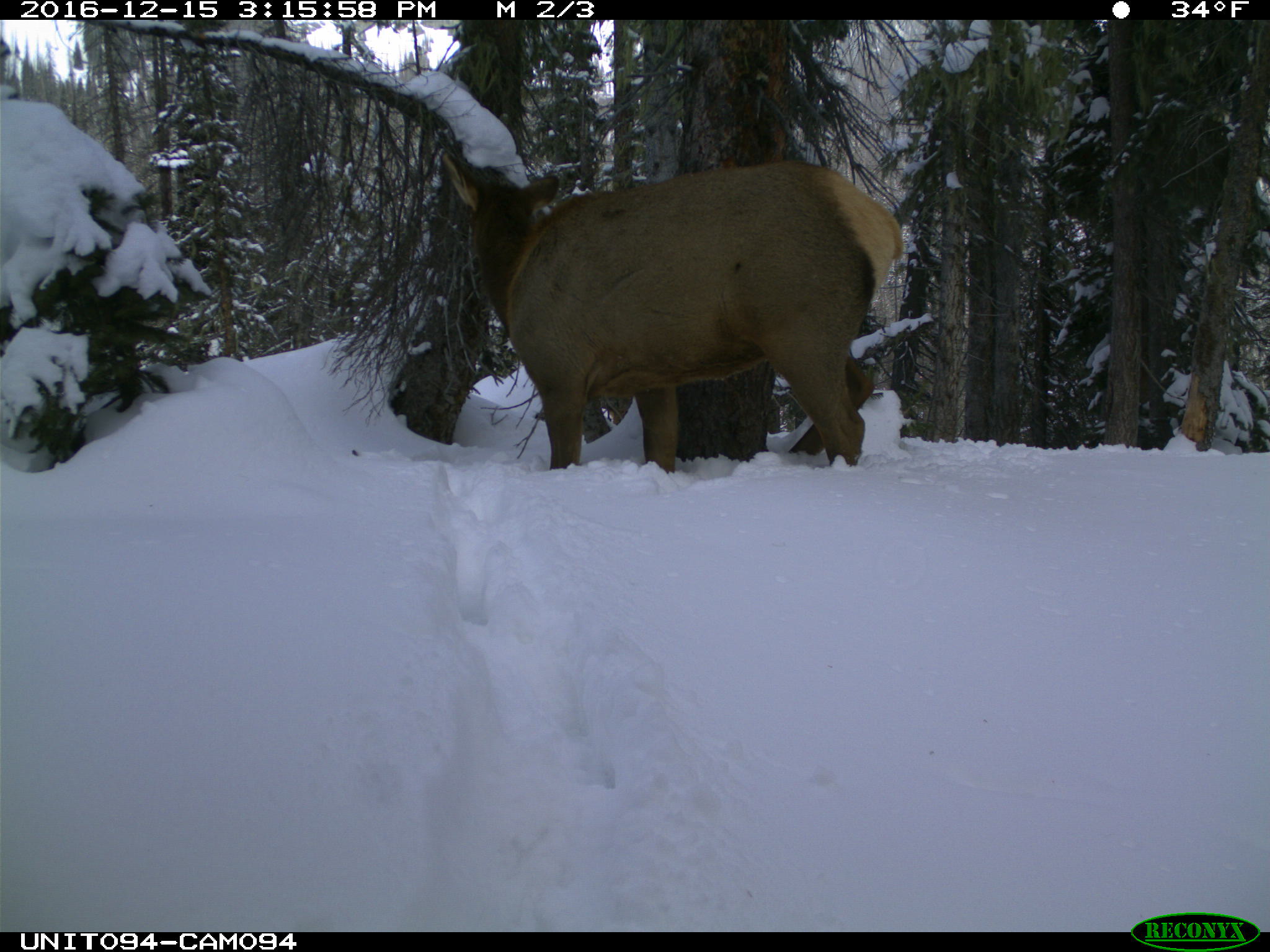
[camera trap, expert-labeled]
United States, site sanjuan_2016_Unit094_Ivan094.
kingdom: Animalia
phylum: Chordata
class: Mammalia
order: Artiodactyla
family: Cervidae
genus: Cervus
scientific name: Cervus elaphus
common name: red deer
Cervus elaphus (red deer).